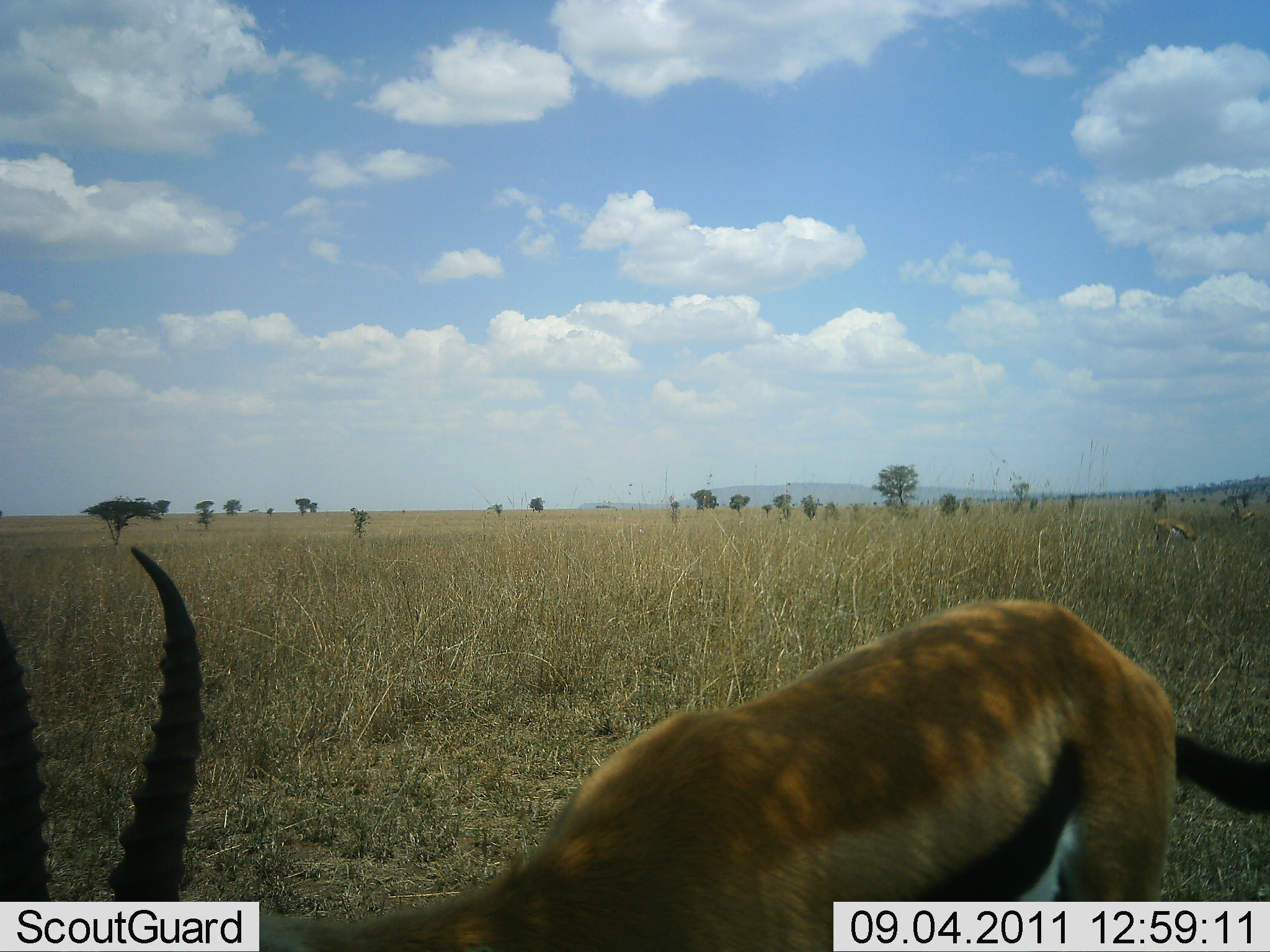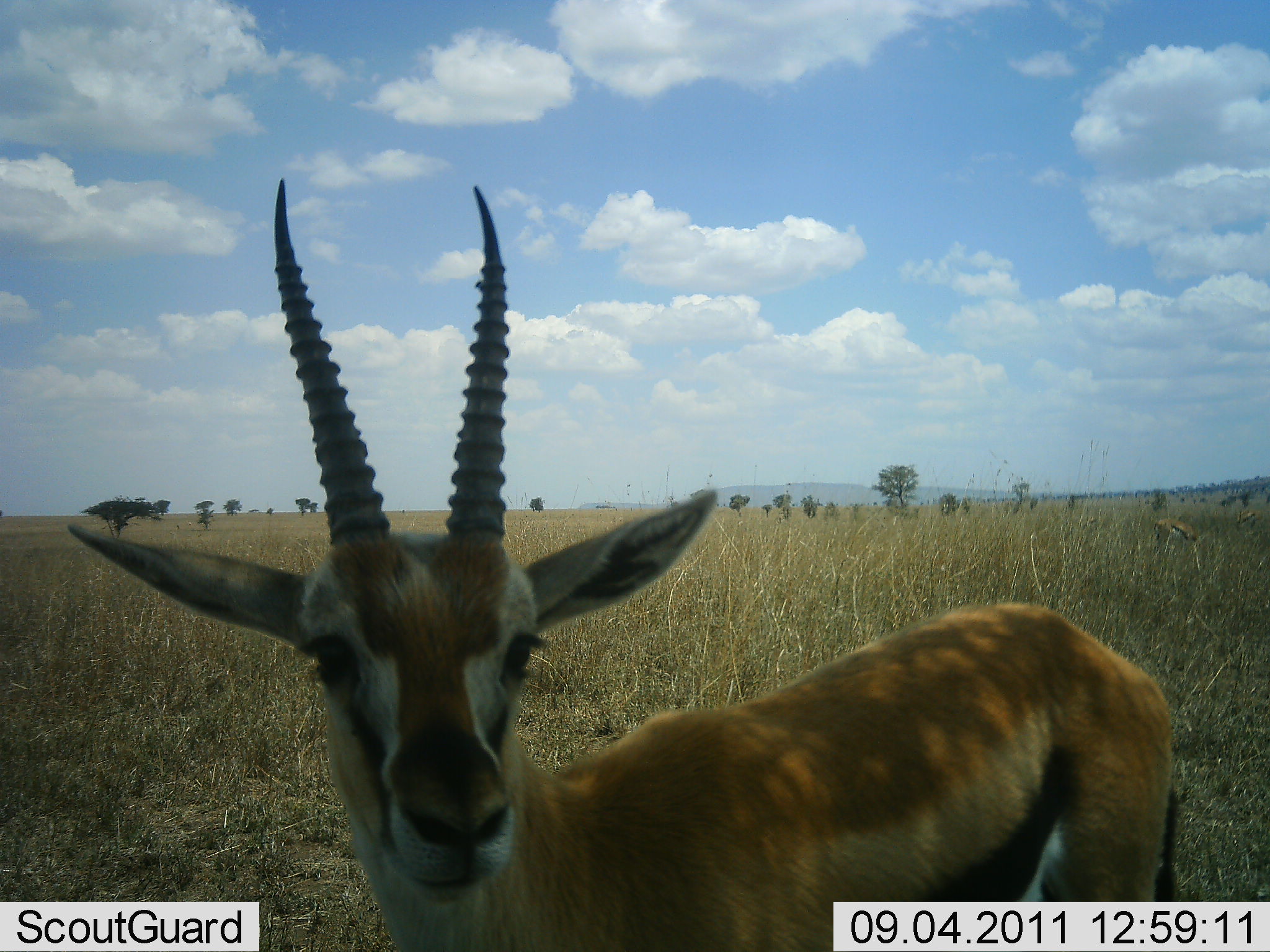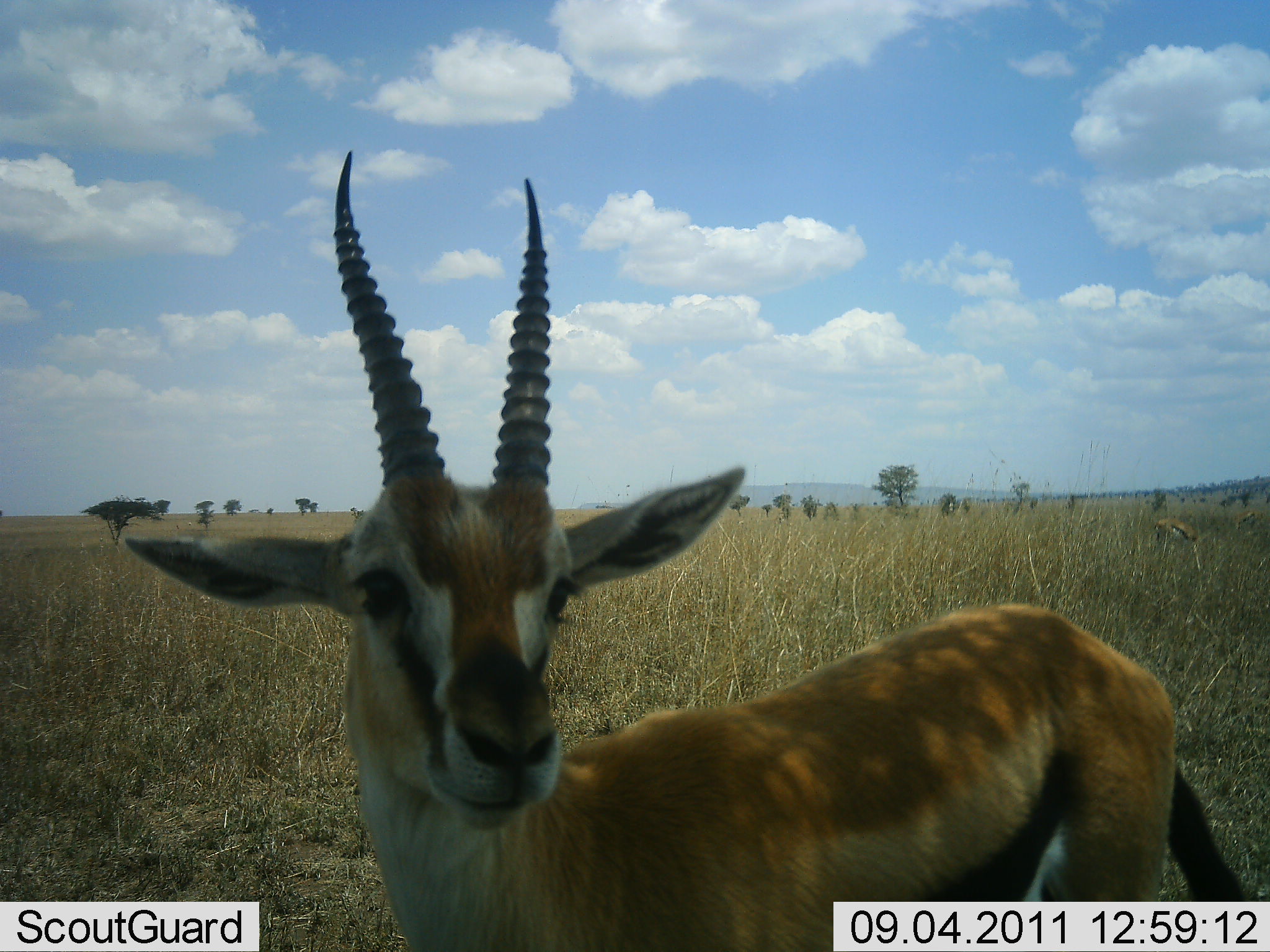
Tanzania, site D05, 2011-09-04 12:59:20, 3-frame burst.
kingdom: Animalia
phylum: Chordata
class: Mammalia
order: Artiodactyla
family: Bovidae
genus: Eudorcas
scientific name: Eudorcas thomsonii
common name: thomson's gazelle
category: gazellethomsons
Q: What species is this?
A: Gazellethomsons (thomson's gazelle) (Eudorcas thomsonii).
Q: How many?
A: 1.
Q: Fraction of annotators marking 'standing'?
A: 91%.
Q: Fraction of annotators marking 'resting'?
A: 0%.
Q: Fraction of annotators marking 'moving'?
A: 18%.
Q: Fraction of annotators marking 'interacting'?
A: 0%.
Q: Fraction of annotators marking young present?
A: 0%.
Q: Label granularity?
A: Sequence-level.